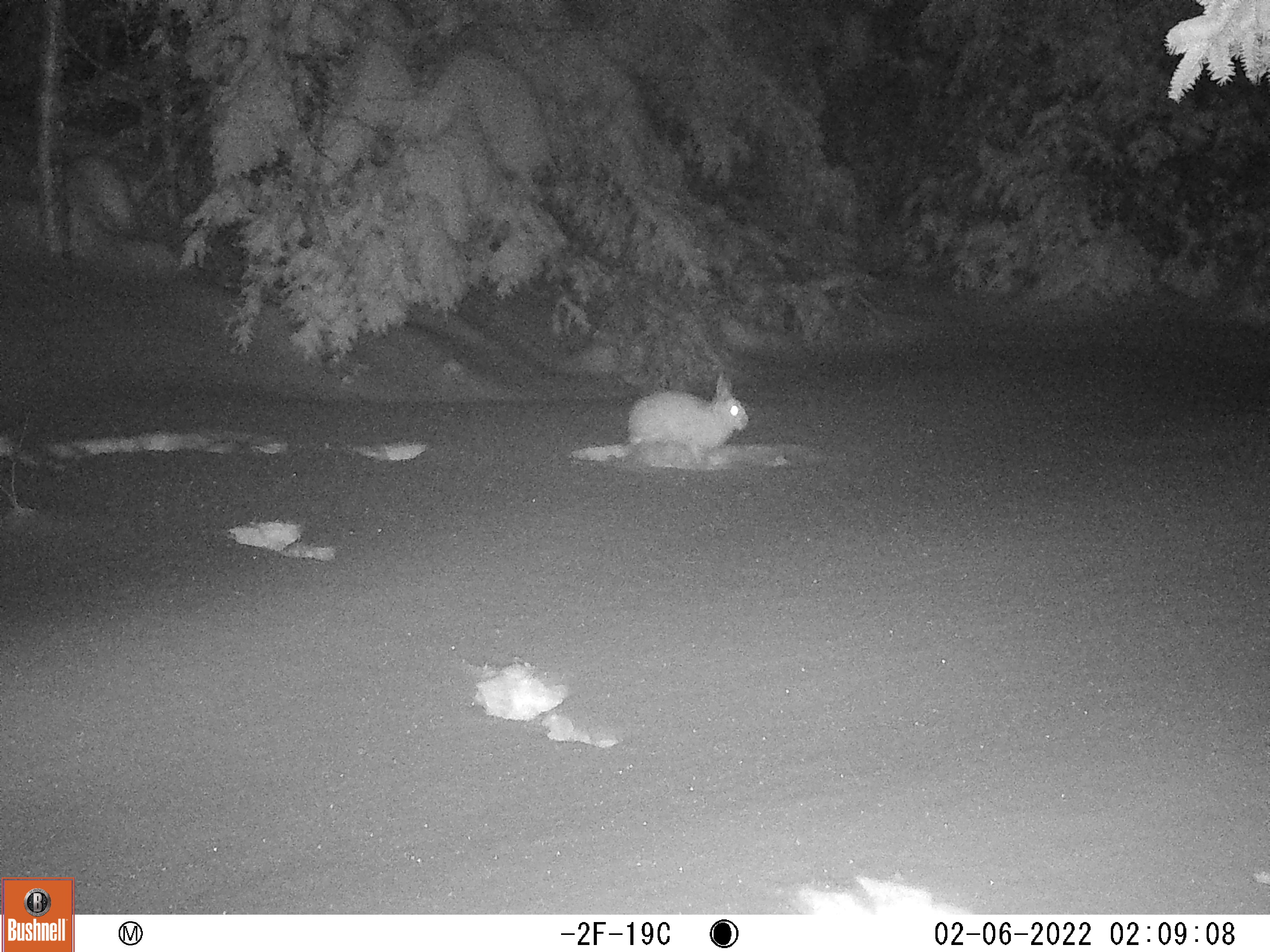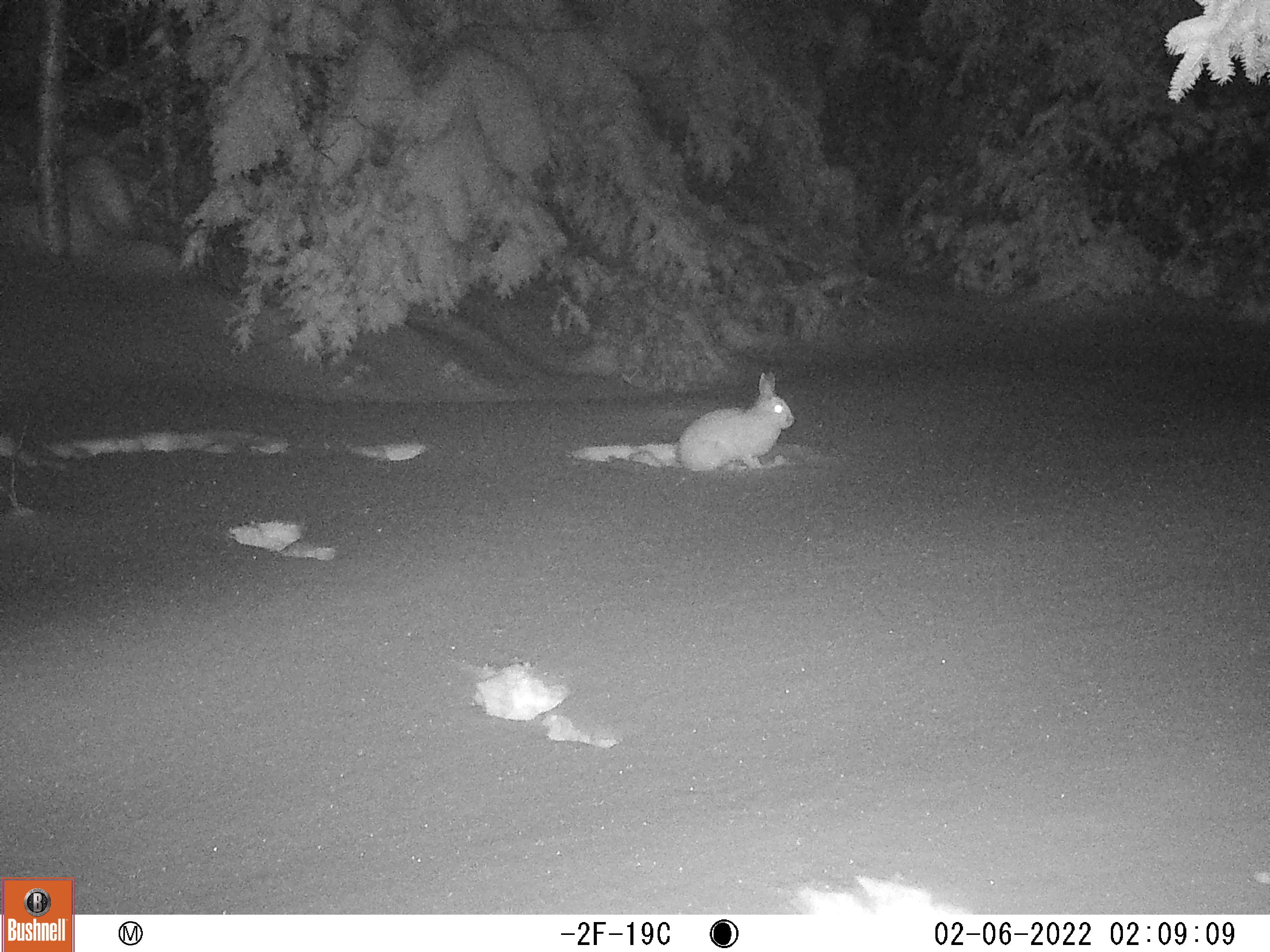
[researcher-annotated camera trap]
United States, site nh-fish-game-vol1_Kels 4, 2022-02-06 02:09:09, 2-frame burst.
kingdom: Animalia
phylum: Chordata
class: Mammalia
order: Lagomorpha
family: Leporidae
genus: Lepus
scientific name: Lepus americanus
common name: snowshoe hare